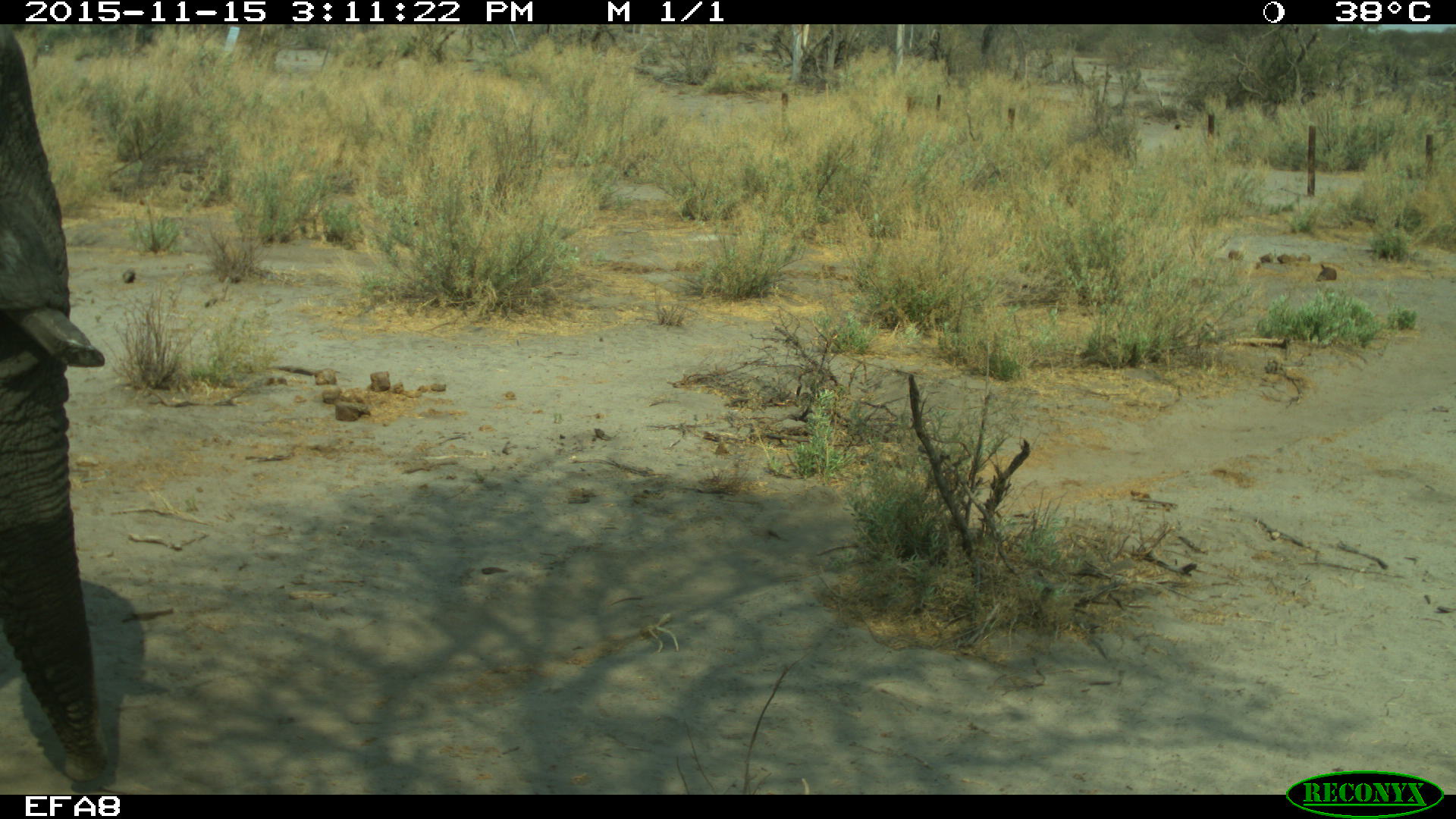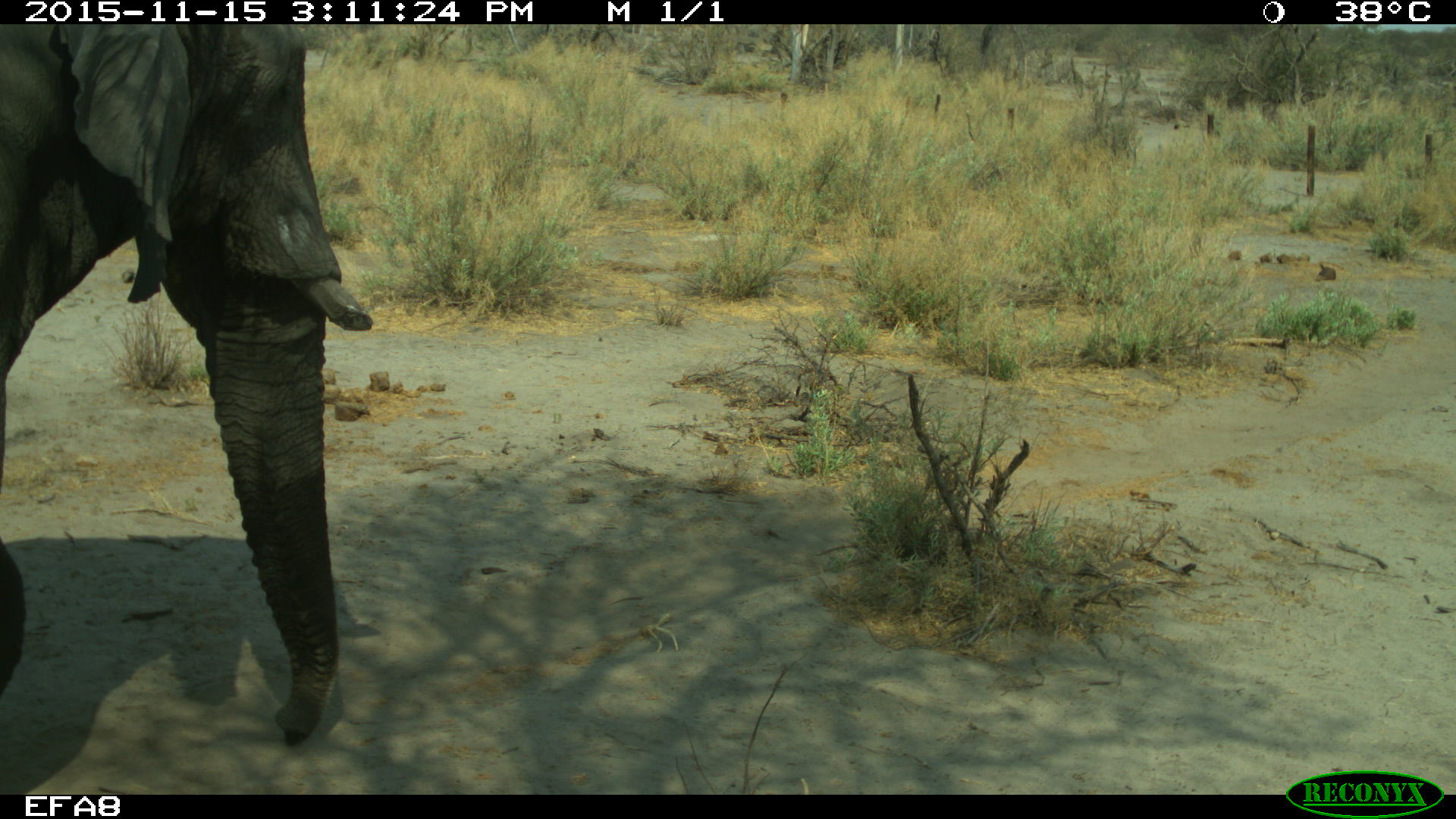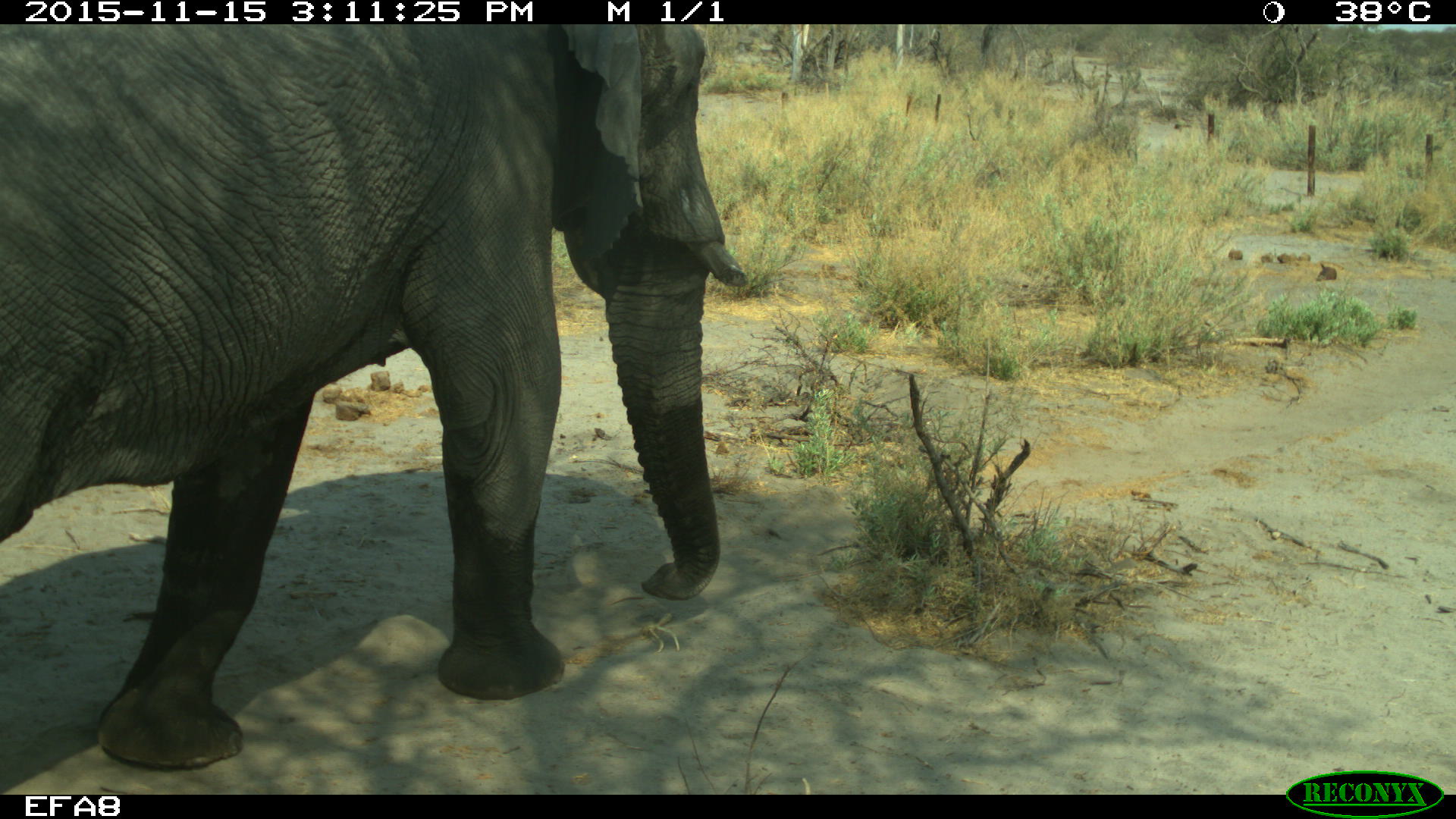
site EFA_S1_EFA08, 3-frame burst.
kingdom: Animalia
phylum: Chordata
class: Mammalia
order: Proboscidea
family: Elephantidae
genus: Loxodonta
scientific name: Loxodonta africana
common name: african bush elephant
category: elephant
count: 1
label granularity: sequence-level